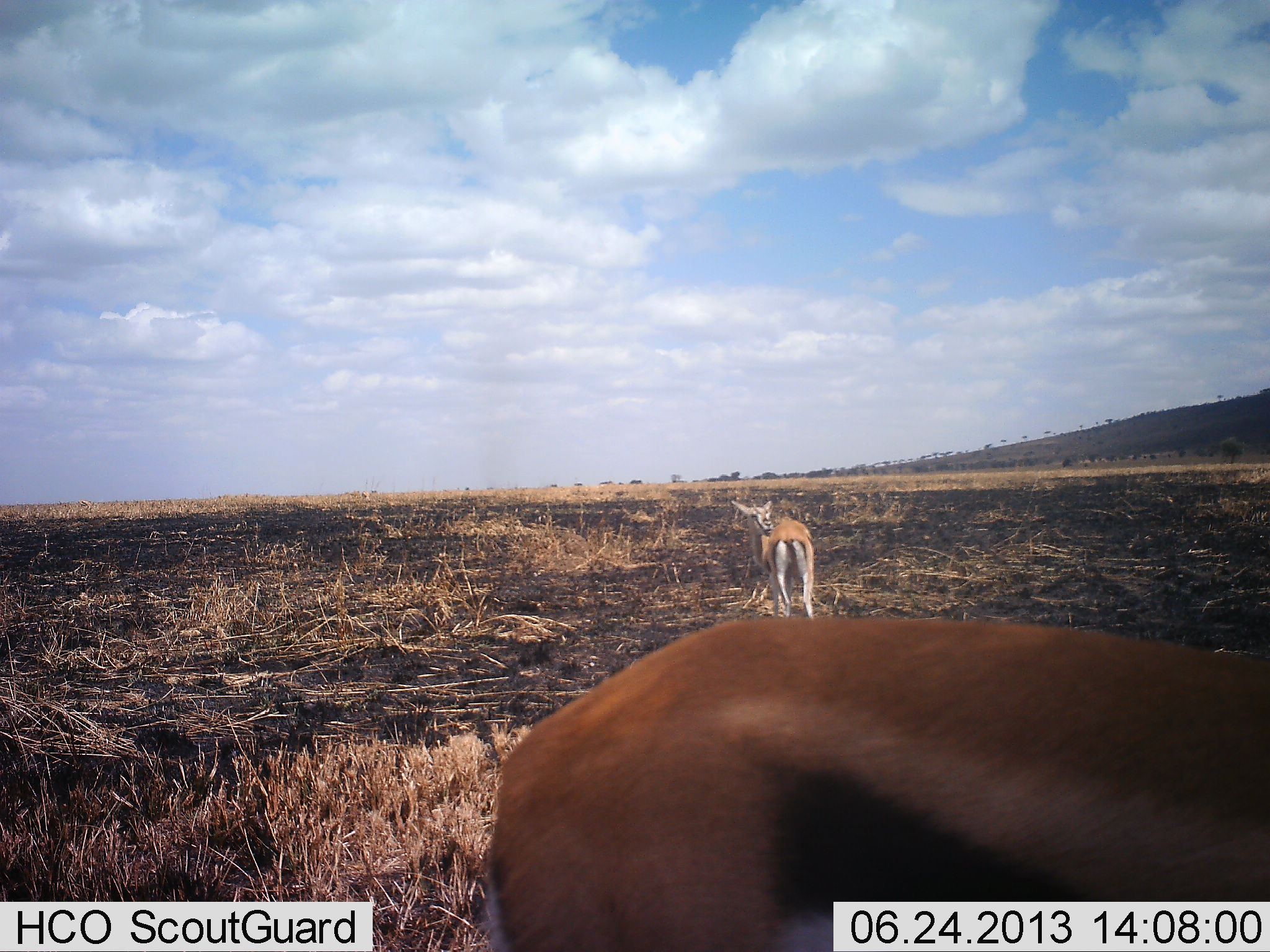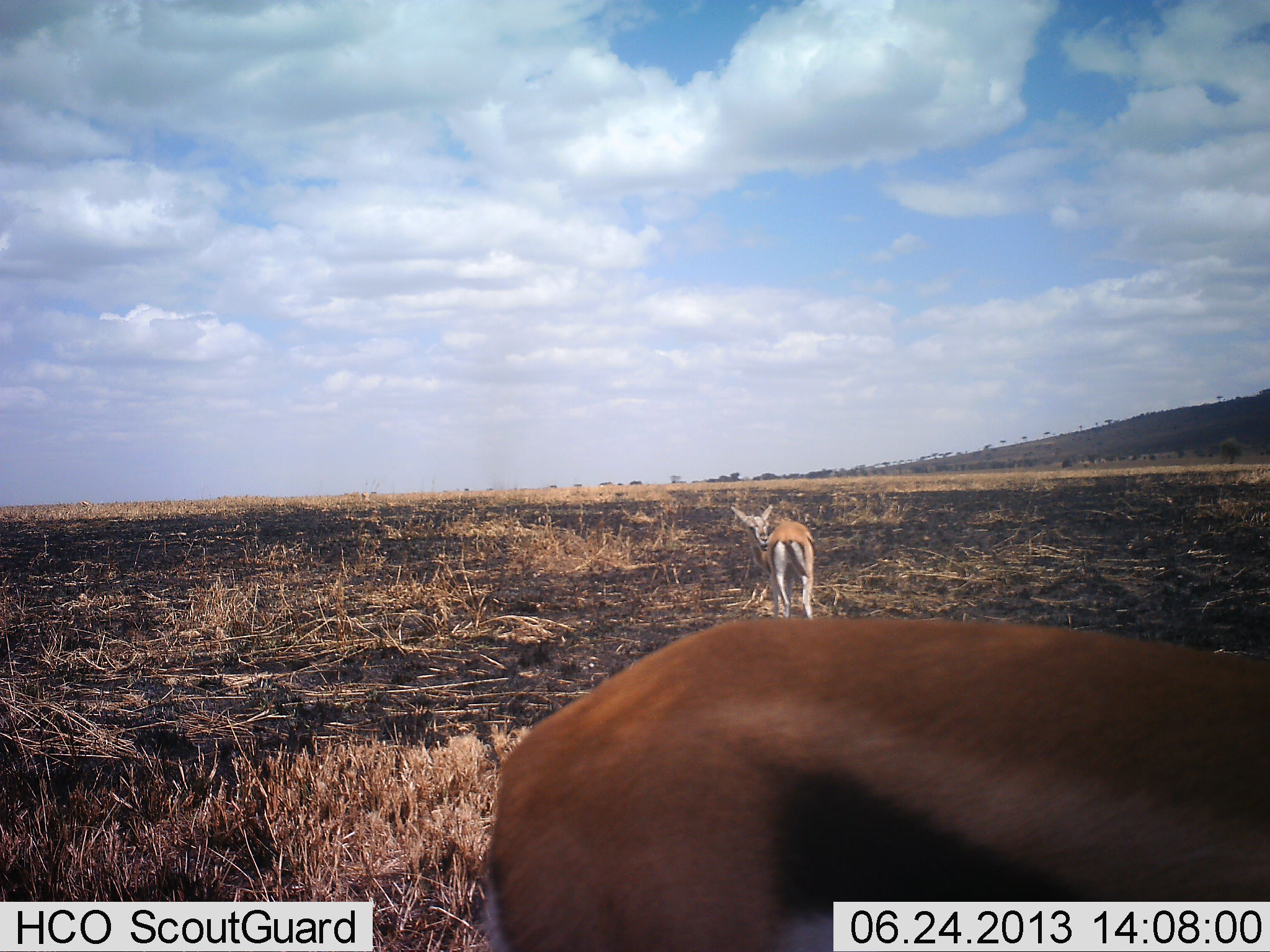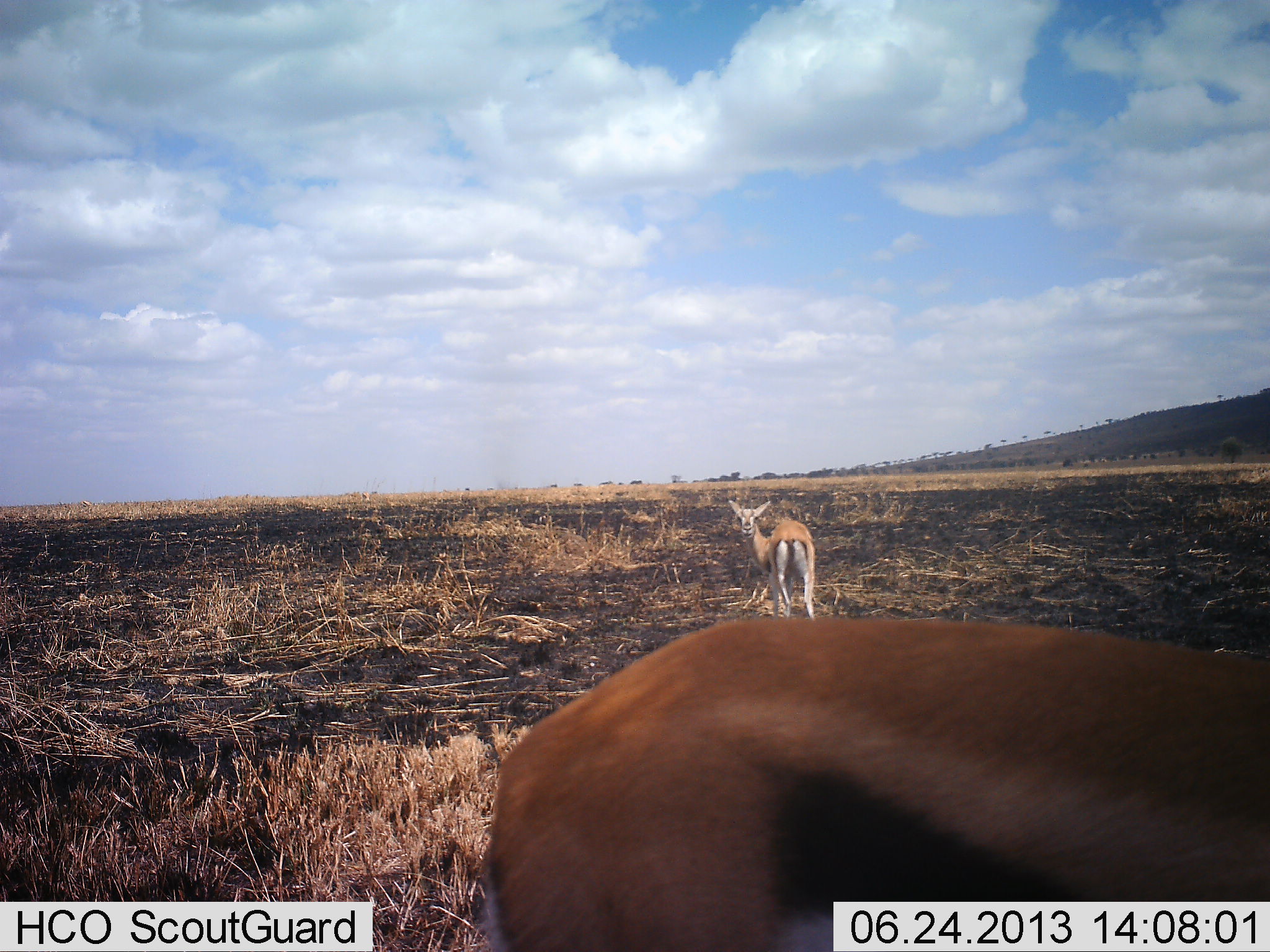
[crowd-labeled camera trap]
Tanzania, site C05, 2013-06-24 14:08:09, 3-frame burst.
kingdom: Animalia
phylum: Chordata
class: Mammalia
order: Artiodactyla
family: Bovidae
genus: Eudorcas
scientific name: Eudorcas thomsonii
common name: thomson's gazelle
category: gazellethomsons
Gazellethomsons (thomson's gazelle) (Eudorcas thomsonii), count 2. Behavior (volunteer vote fractions): standing 94%, resting 0%, moving 6%, interacting 0%. Young present (vote fraction): 0%. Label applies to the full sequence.